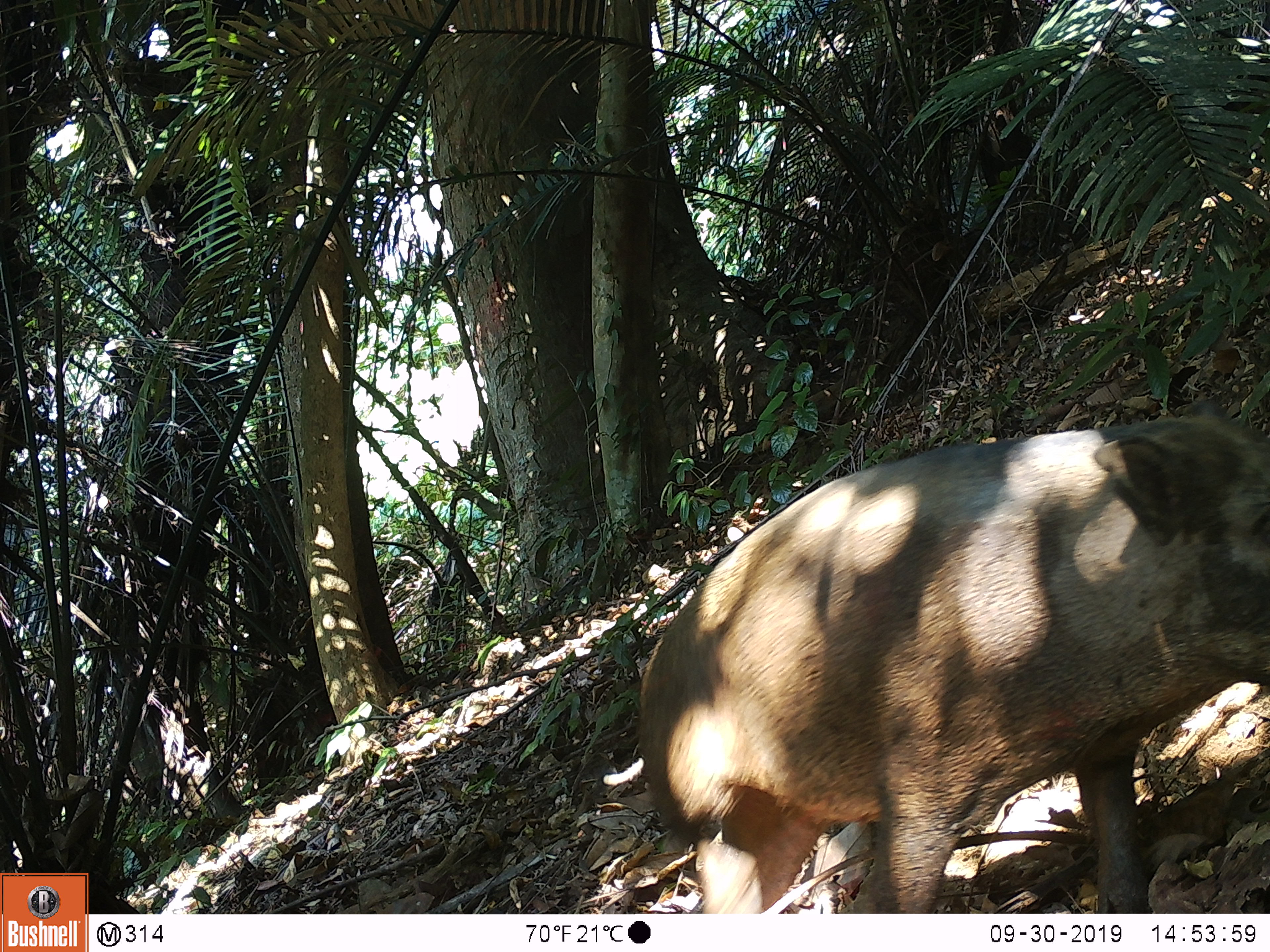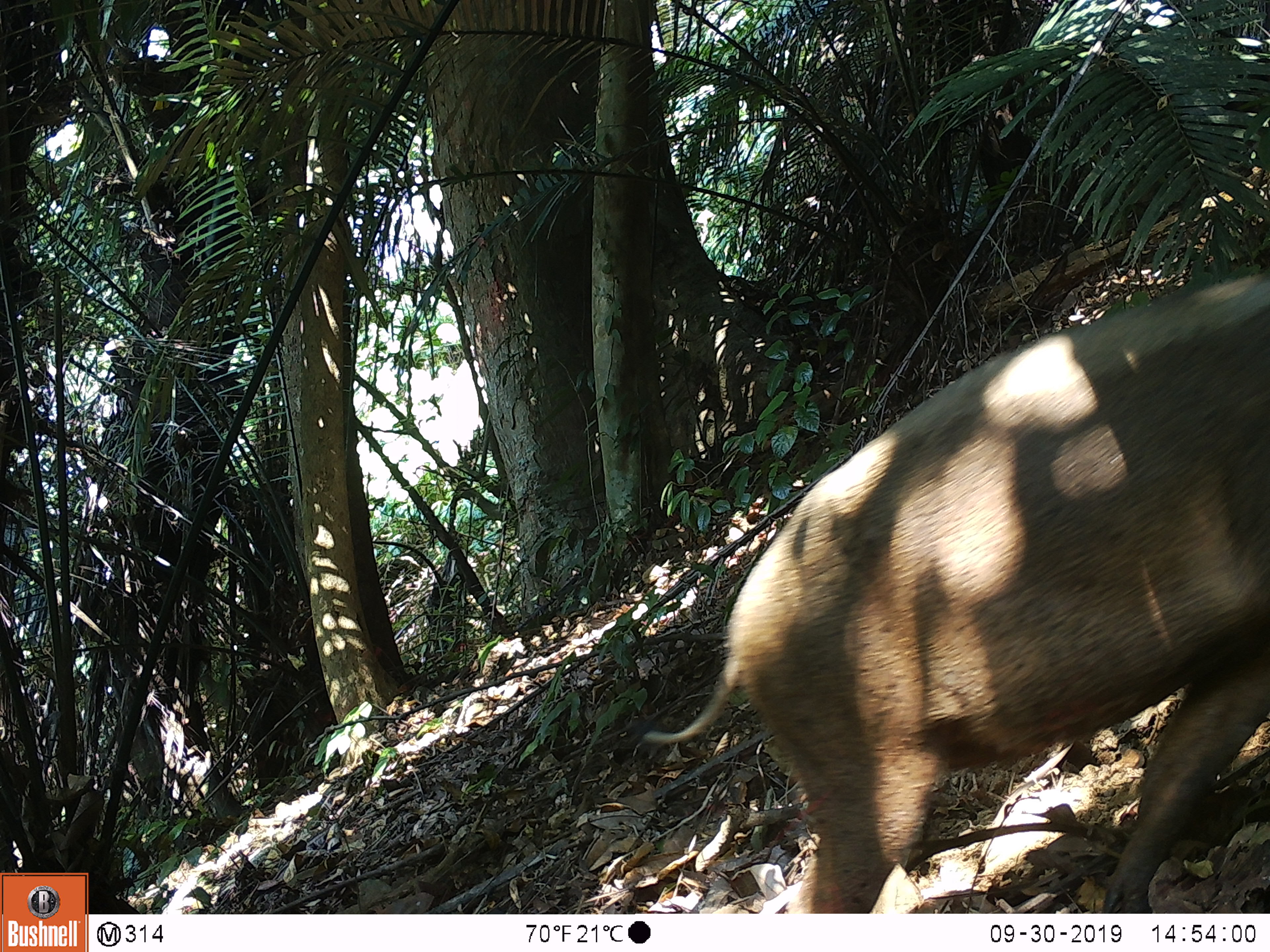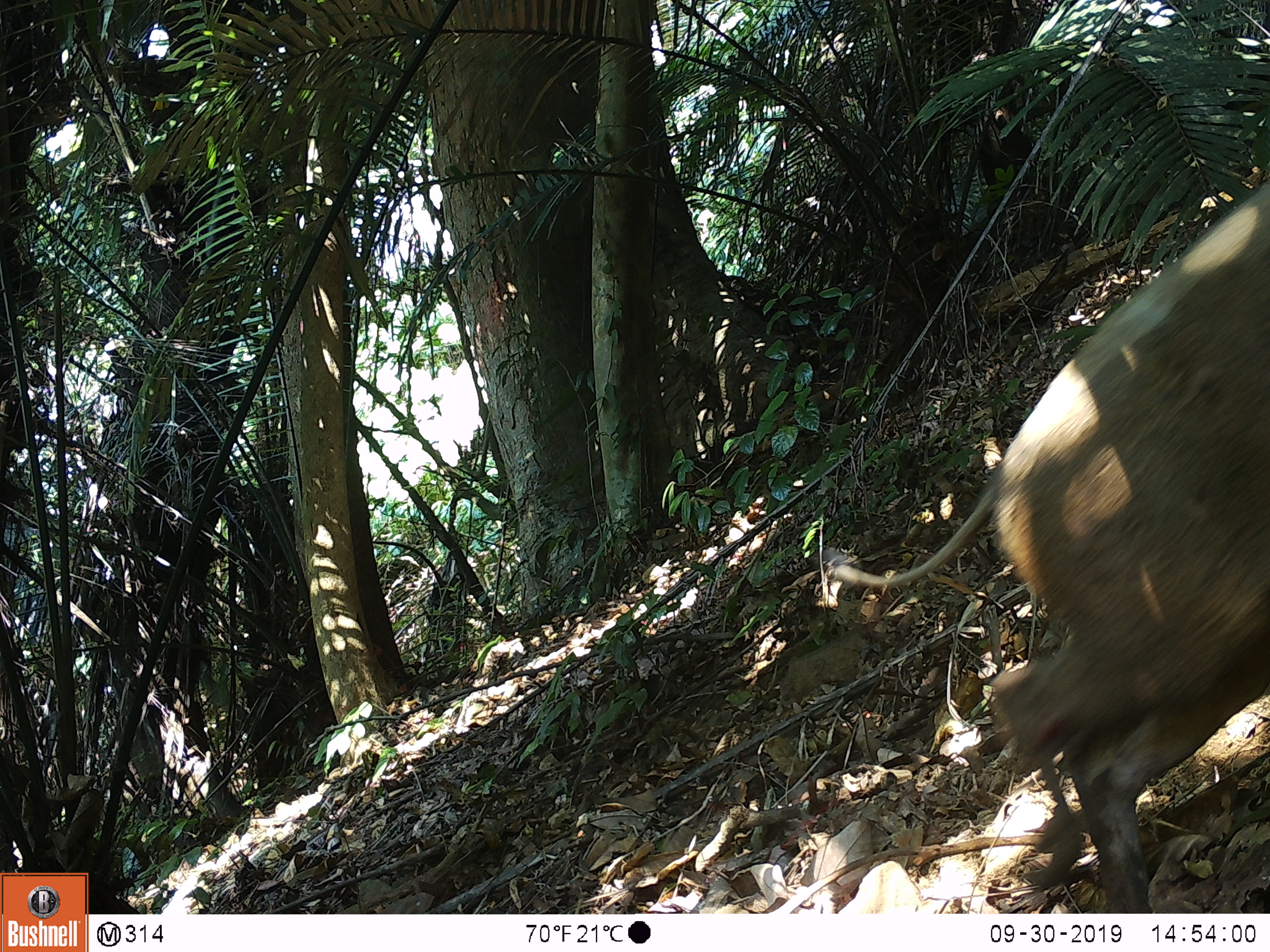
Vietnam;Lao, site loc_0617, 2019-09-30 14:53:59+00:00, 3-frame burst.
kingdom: Animalia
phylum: Chordata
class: Mammalia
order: Artiodactyla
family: Suidae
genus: Sus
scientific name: Sus scrofa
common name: eurasian wild pig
Eurasian wild pig (Sus scrofa). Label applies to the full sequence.